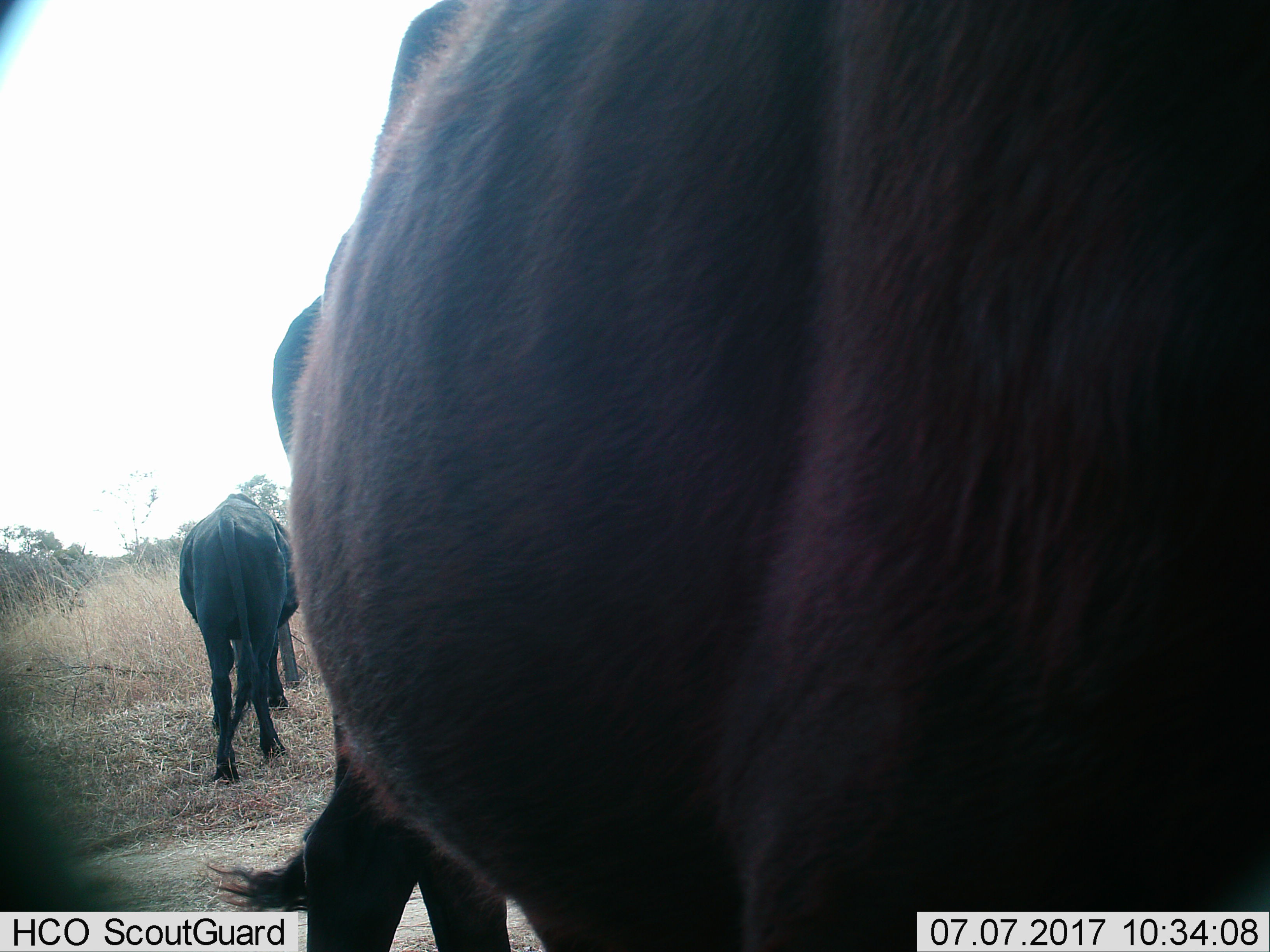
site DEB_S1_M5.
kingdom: Animalia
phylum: Chordata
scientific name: Vertebrata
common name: domestic animal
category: domesticanimal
Domesticanimal (domestic animal) (Vertebrata), count 2. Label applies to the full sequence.